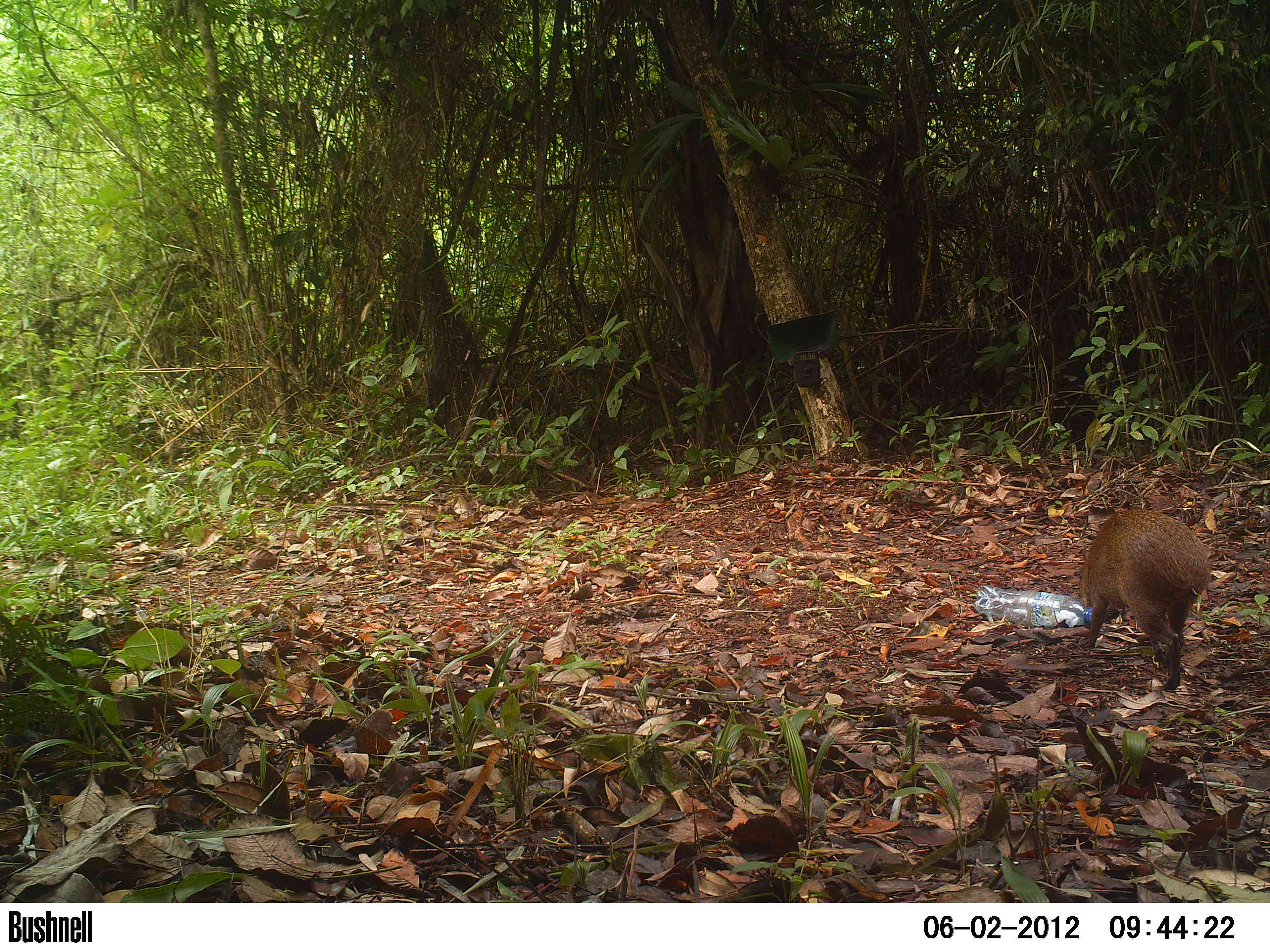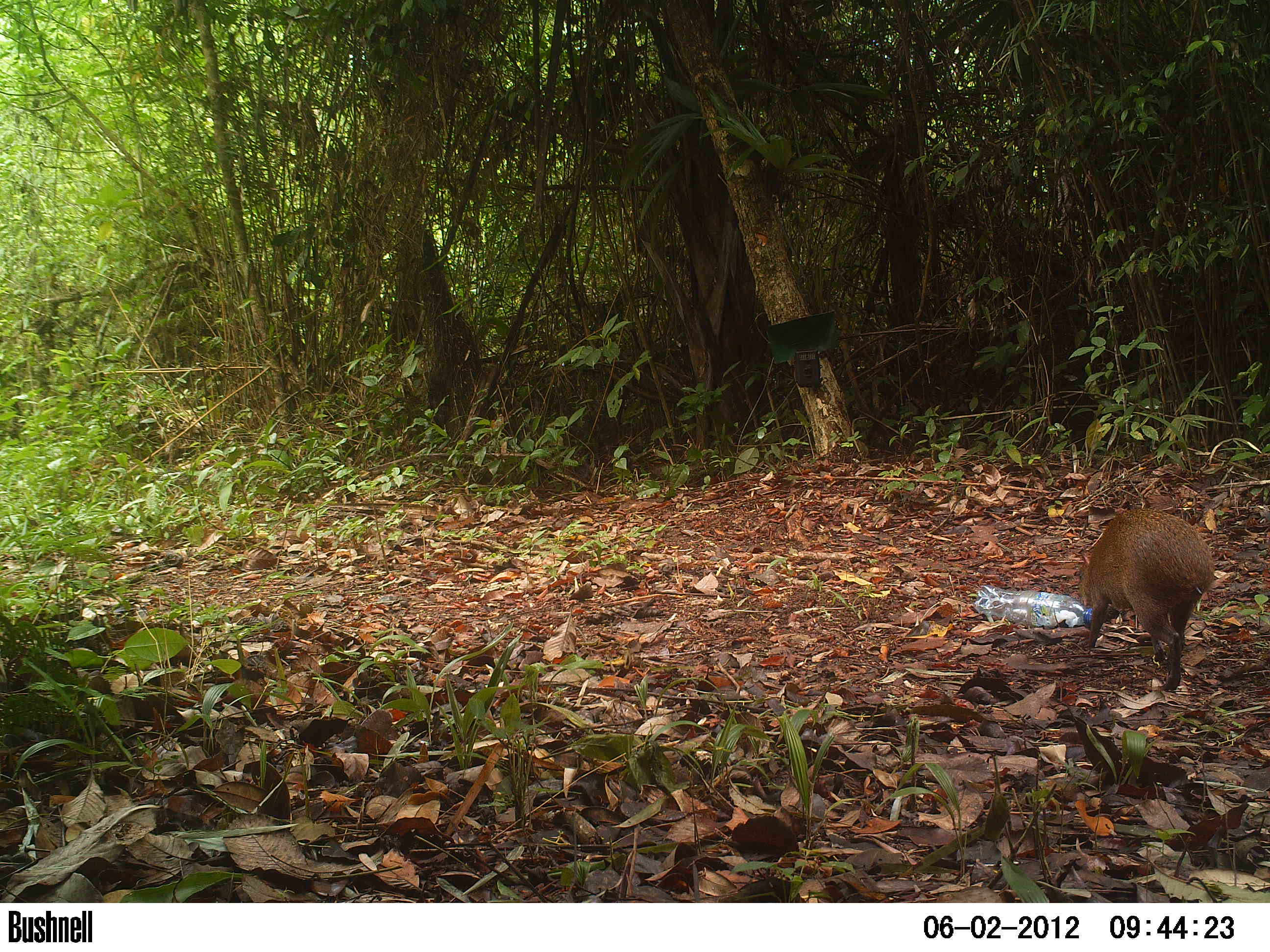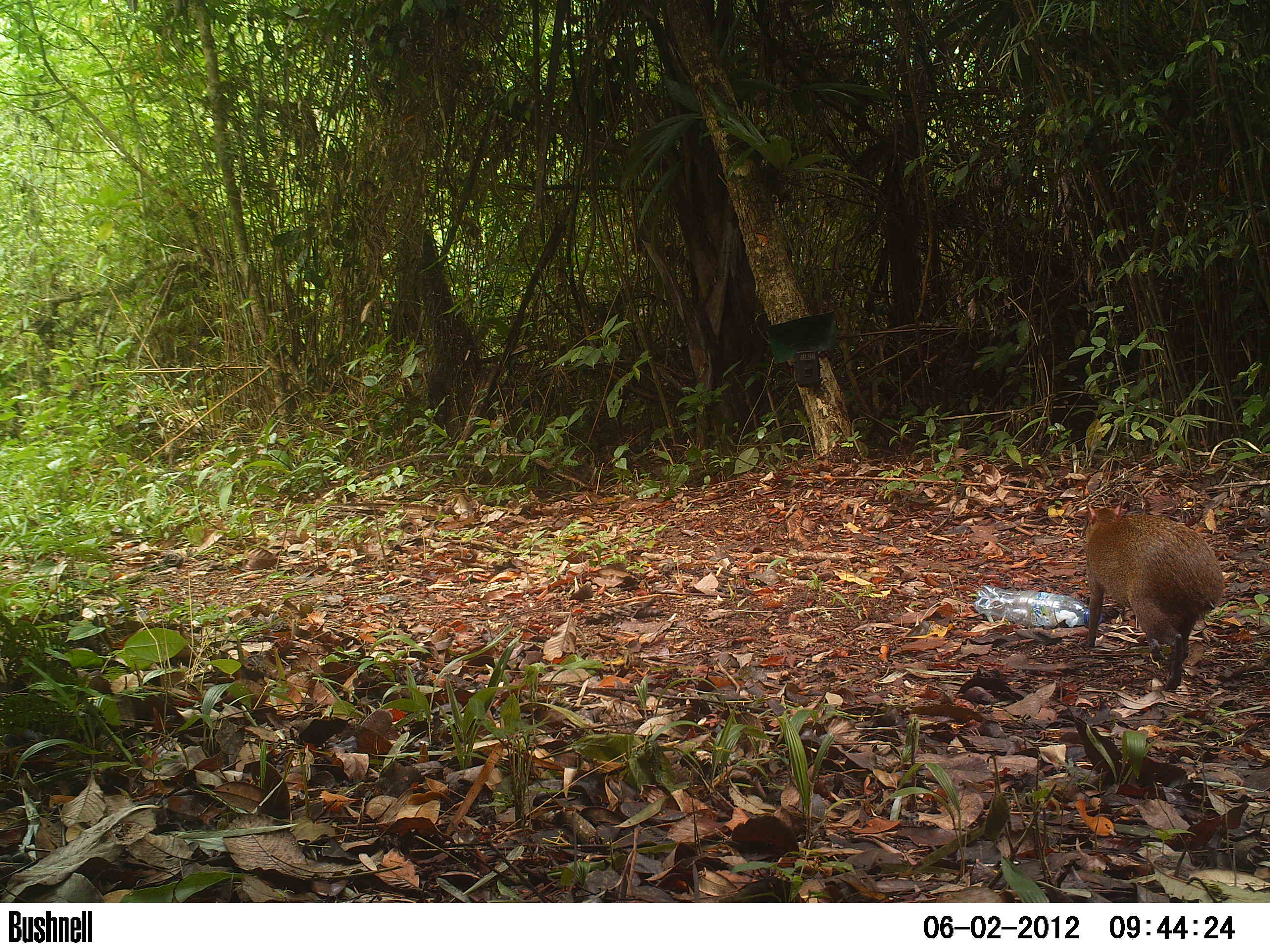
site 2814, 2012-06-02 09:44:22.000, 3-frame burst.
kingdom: Animalia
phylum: Chordata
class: Mammalia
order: Rodentia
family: Dasyproctidae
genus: Dasyprocta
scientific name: Dasyprocta punctata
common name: central american agouti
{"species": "Dasyprocta punctata (central american agouti)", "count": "1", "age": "adult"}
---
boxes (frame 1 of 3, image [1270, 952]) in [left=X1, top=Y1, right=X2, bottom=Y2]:
dasyprocta punctata: [left=1076, top=510, right=1211, bottom=691]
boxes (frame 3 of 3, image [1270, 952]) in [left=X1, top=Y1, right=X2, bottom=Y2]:
dasyprocta punctata: [left=1082, top=499, right=1225, bottom=690]